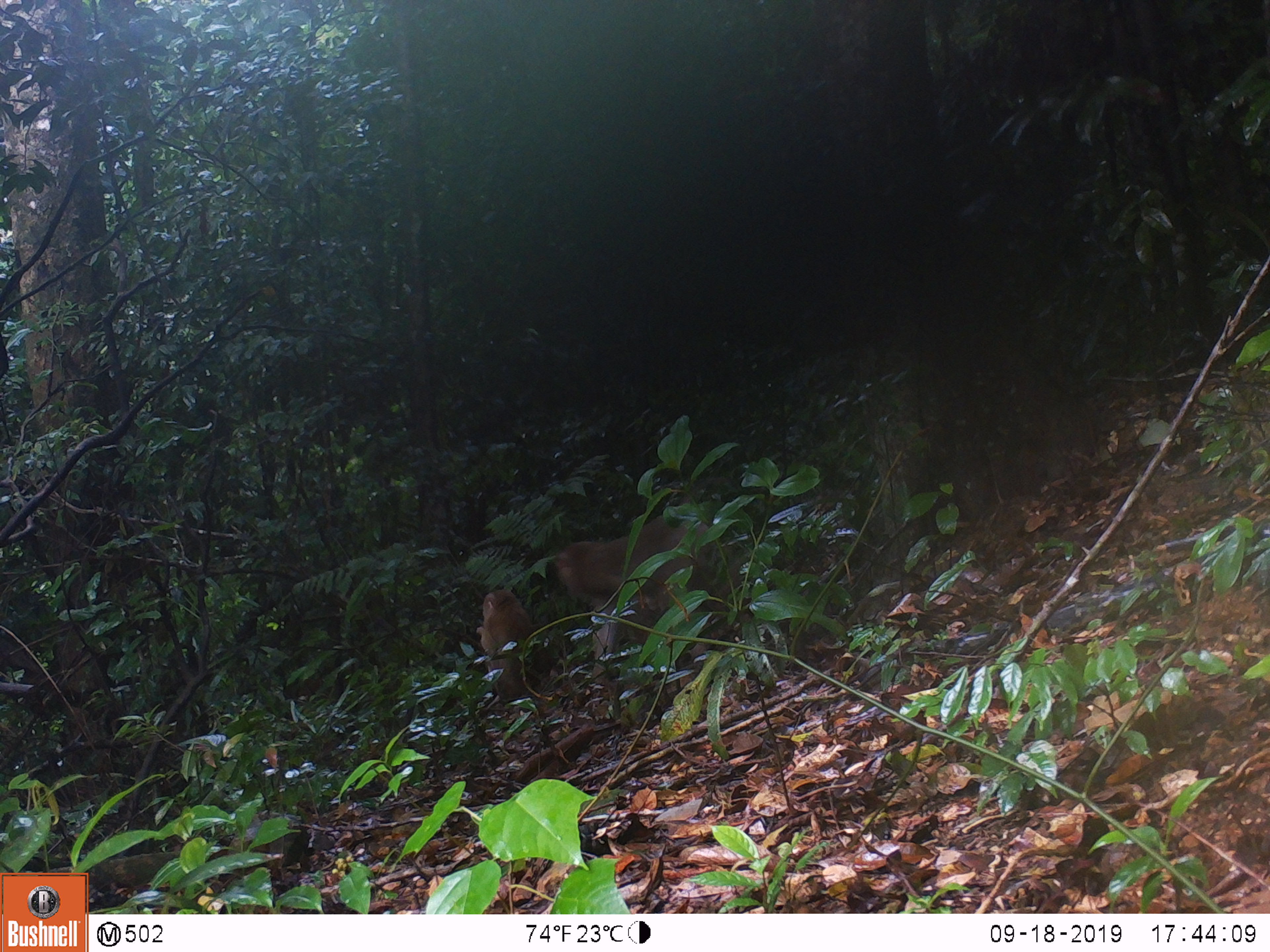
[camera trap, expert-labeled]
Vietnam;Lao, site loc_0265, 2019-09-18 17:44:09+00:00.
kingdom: Animalia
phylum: Chordata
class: Mammalia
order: Primates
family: Cercopithecidae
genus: Macaca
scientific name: Macaca nemestrina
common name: pig-tailed macaque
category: pig tailed macaque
Pig tailed macaque (pig-tailed macaque) (Macaca nemestrina). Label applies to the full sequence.